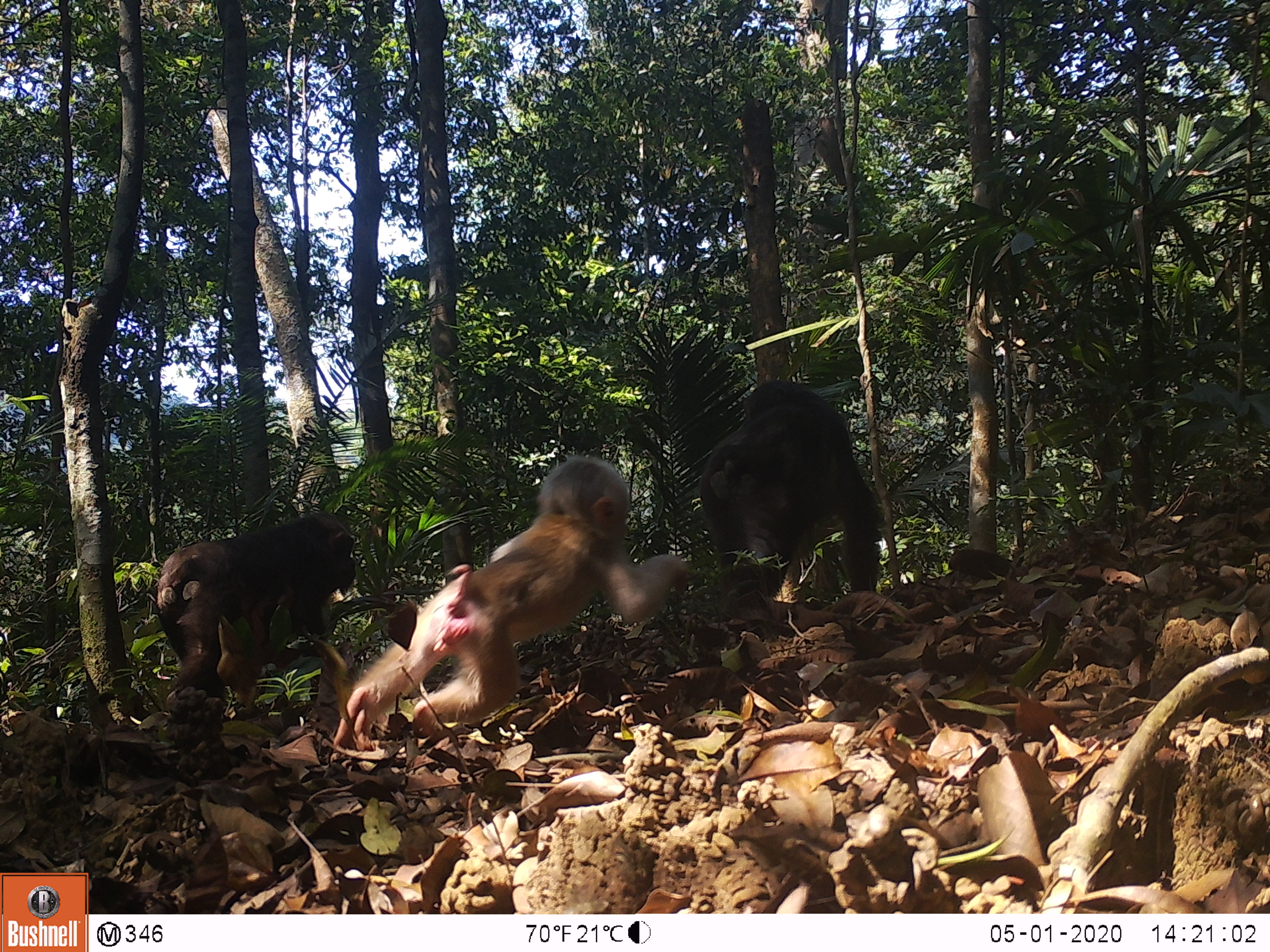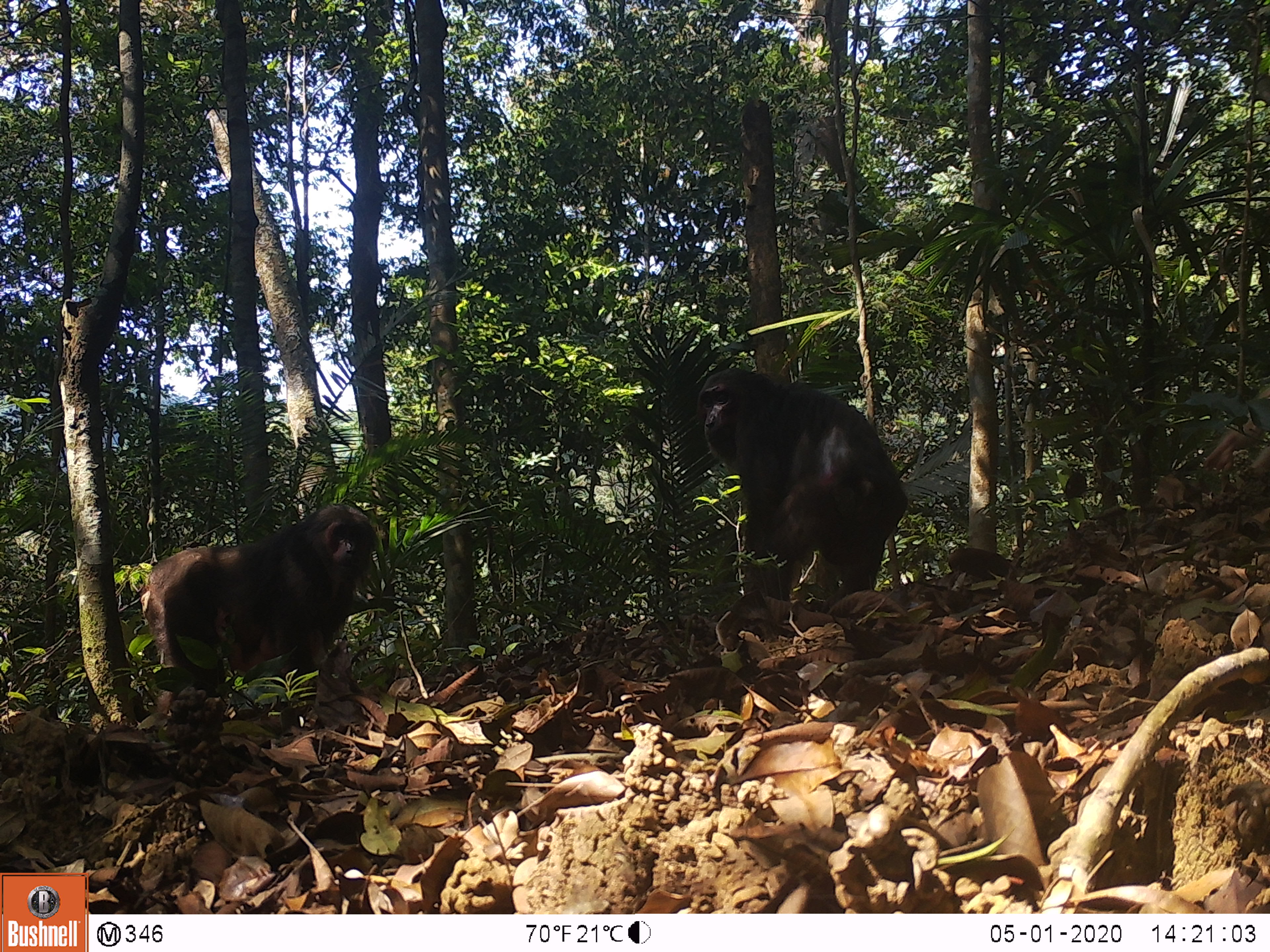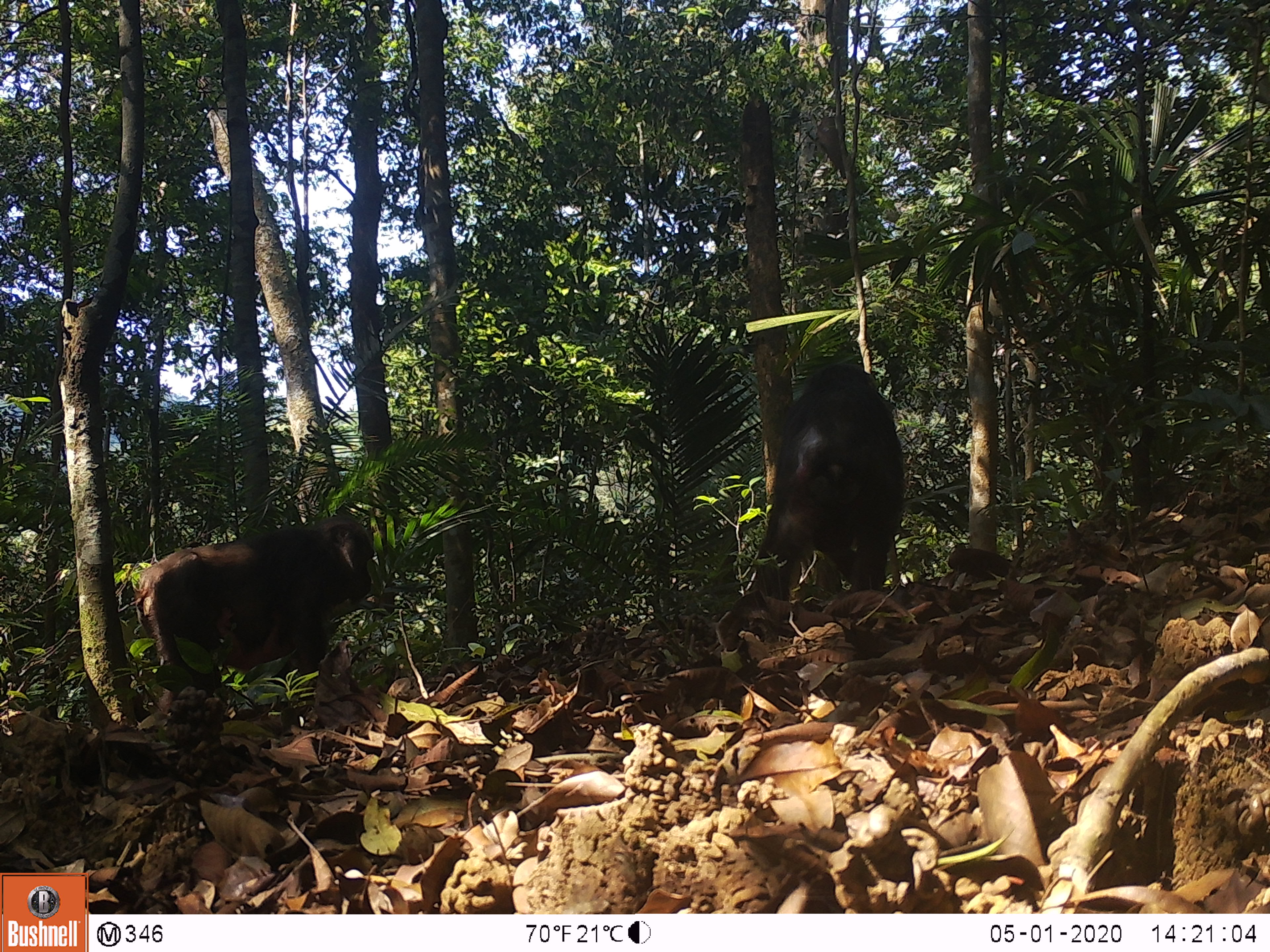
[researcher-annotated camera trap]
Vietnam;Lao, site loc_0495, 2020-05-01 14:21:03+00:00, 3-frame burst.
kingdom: Animalia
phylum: Chordata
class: Mammalia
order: Primates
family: Cercopithecidae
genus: Macaca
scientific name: Macaca arctoides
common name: stump-tailed macaque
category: stump tailed macaque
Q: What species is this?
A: Stump tailed macaque (stump-tailed macaque) (Macaca arctoides).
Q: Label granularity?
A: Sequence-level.